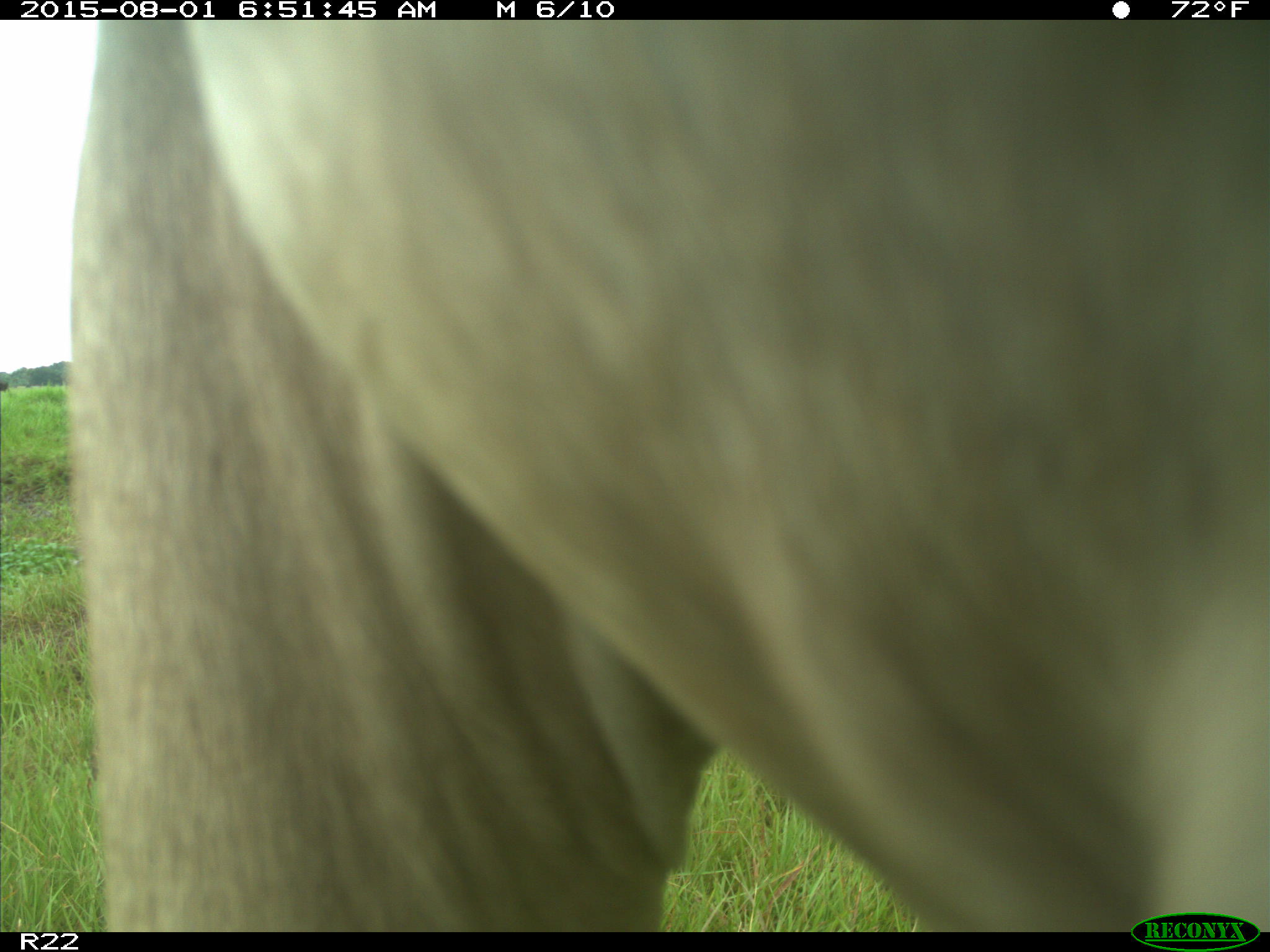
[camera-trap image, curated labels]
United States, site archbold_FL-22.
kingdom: Animalia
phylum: Chordata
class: Mammalia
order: Artiodactyla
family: Bovidae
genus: Bos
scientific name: Bos taurus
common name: domestic cow